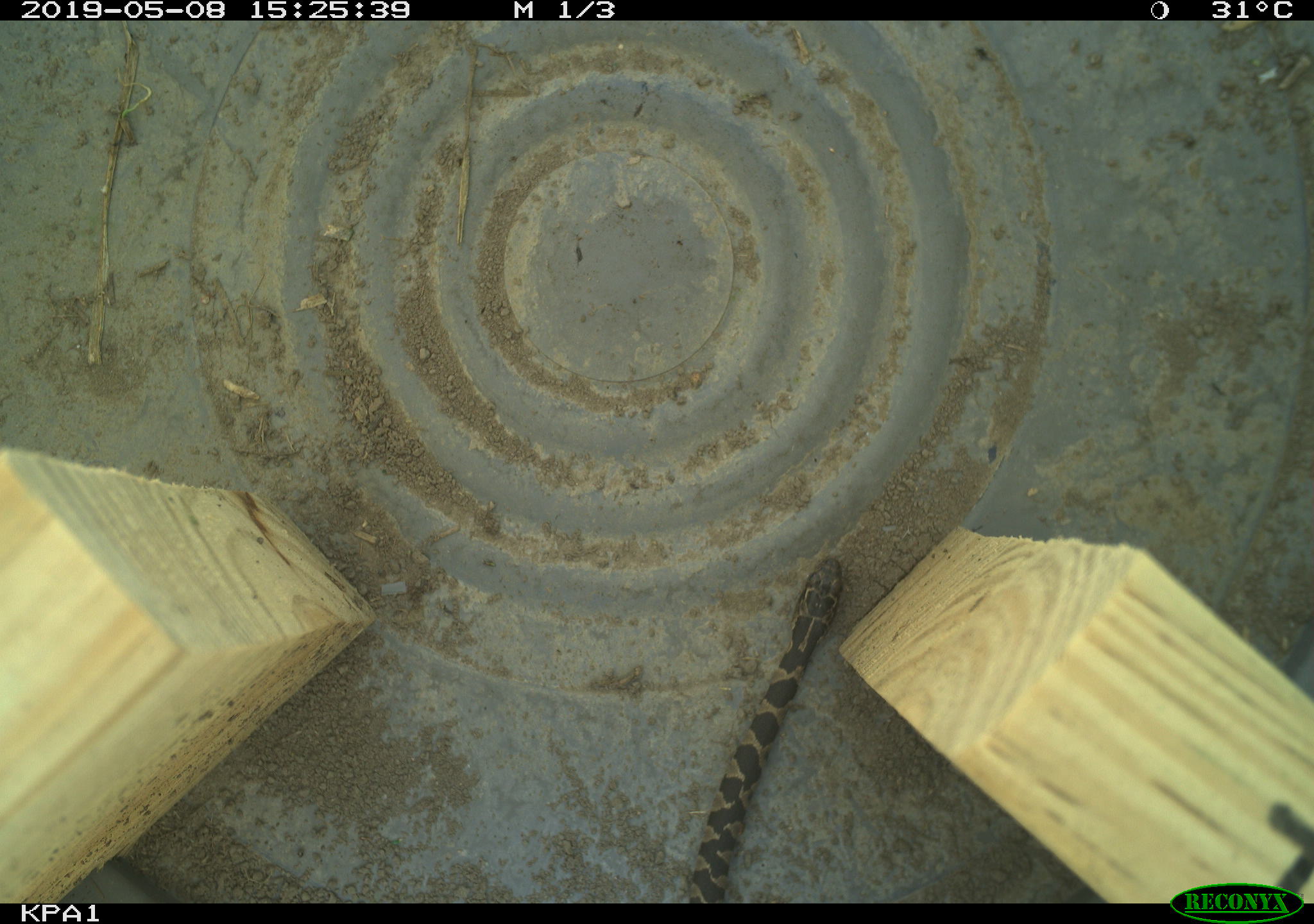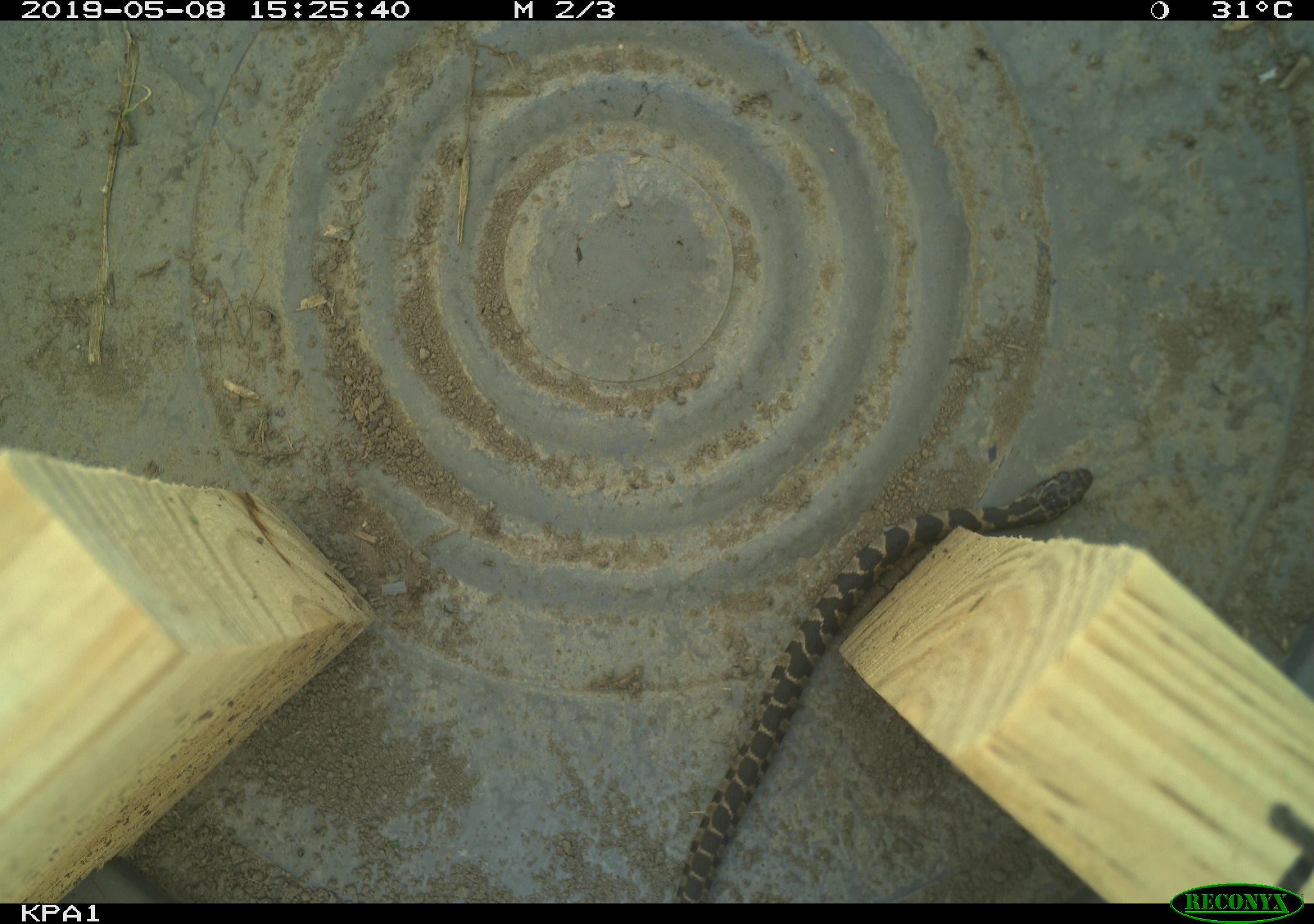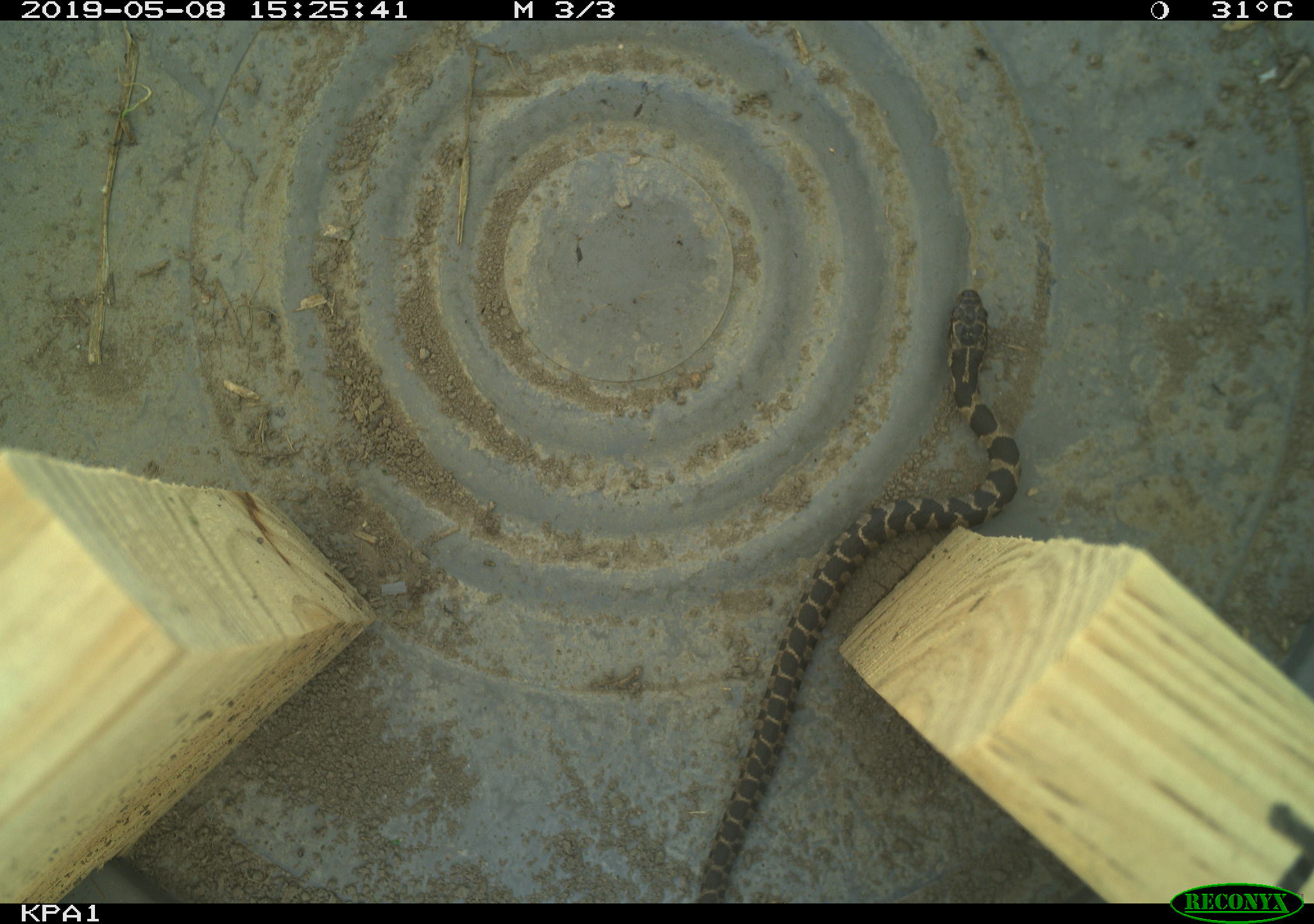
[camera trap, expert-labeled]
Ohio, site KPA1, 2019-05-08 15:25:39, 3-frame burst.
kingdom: Animalia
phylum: Chordata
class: Reptilia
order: Squamata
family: Colubridae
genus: Nerodia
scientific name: Nerodia sipedon sipedon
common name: northern watersnake